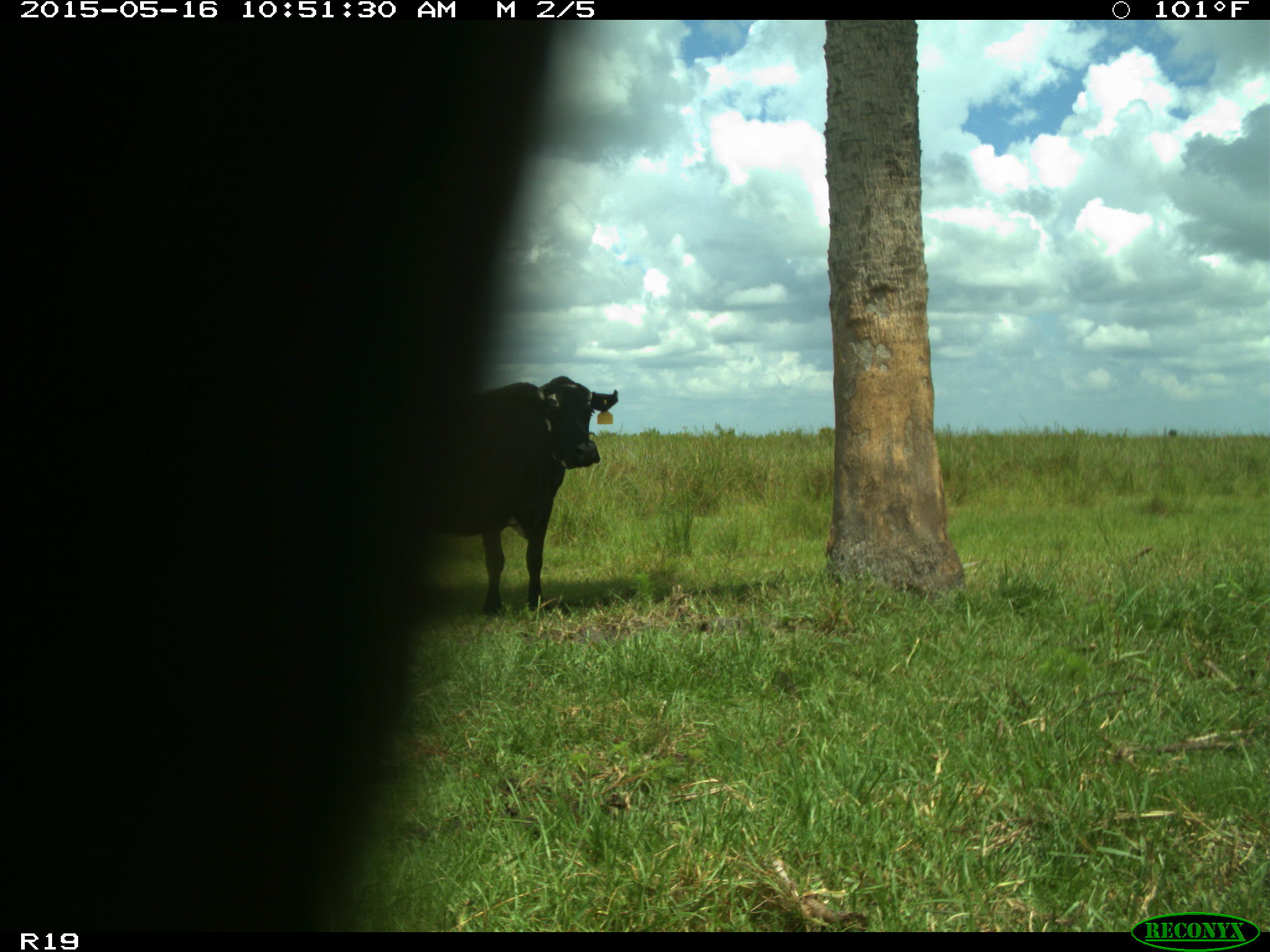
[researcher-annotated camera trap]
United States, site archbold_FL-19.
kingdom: Animalia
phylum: Chordata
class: Mammalia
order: Artiodactyla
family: Bovidae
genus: Bos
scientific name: Bos taurus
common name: domestic cow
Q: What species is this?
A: Bos taurus (domestic cow).